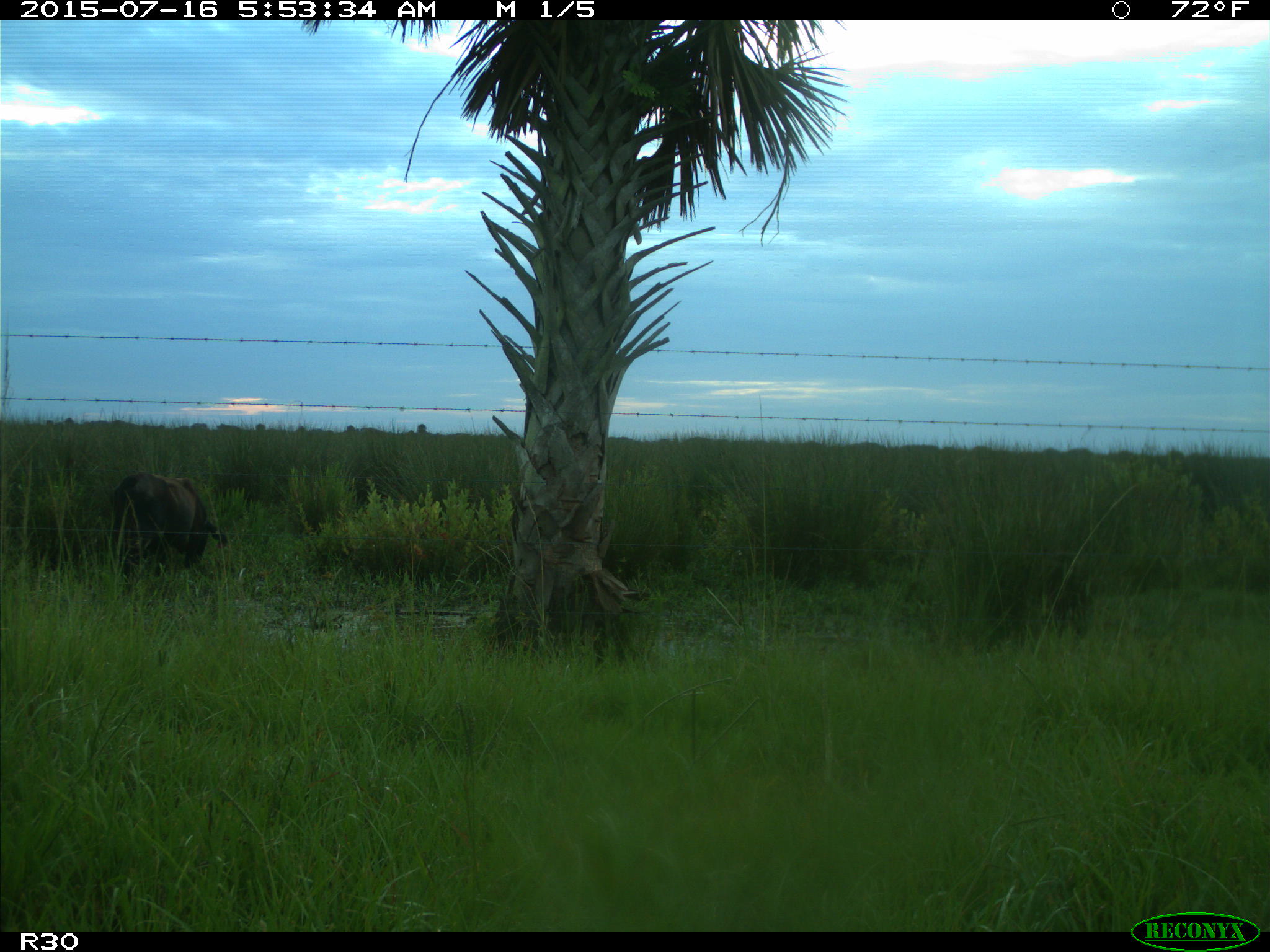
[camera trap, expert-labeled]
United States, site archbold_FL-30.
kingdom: Animalia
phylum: Chordata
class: Mammalia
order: Artiodactyla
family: Bovidae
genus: Bos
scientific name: Bos taurus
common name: domestic cow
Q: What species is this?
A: Bos taurus (domestic cow).